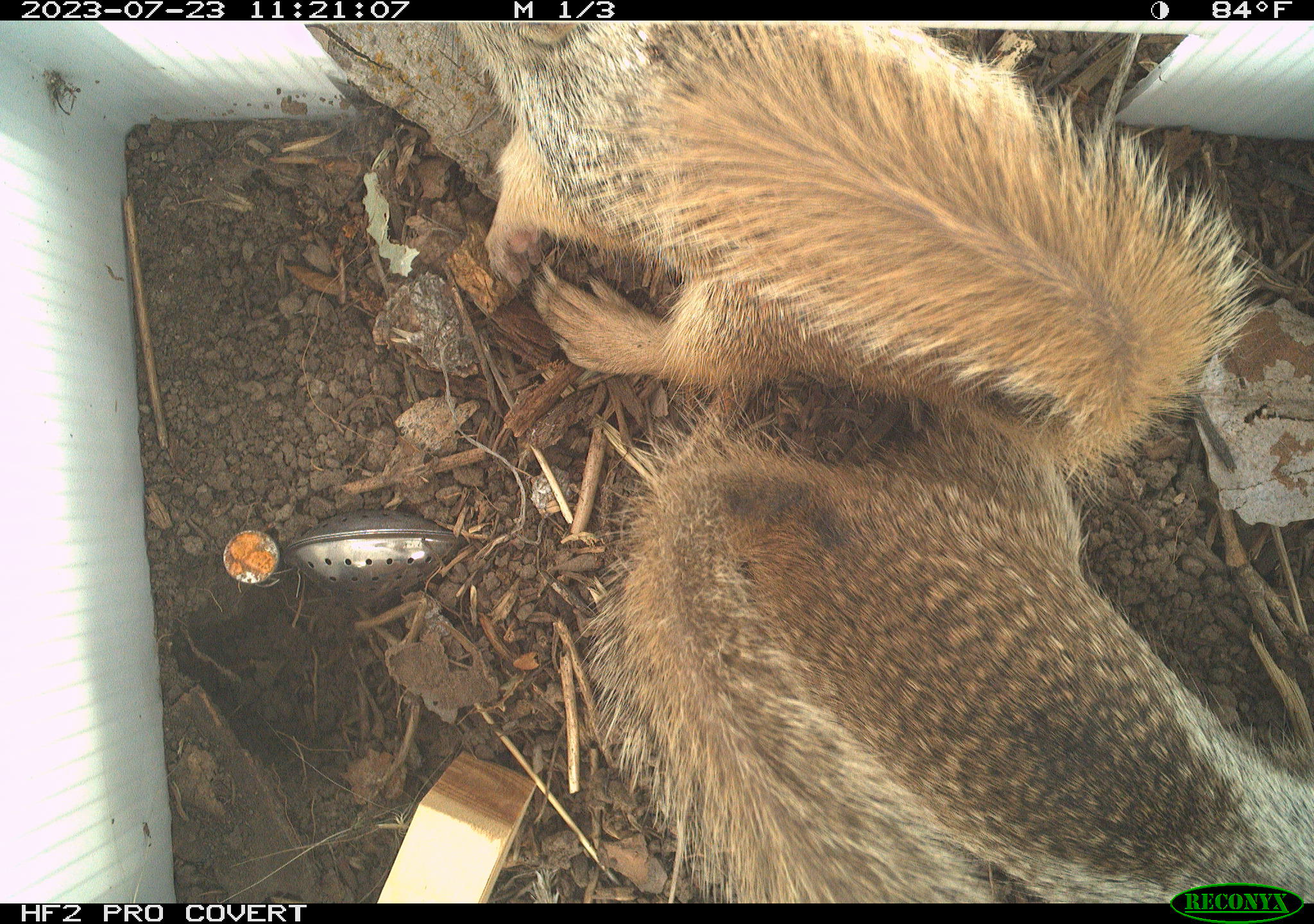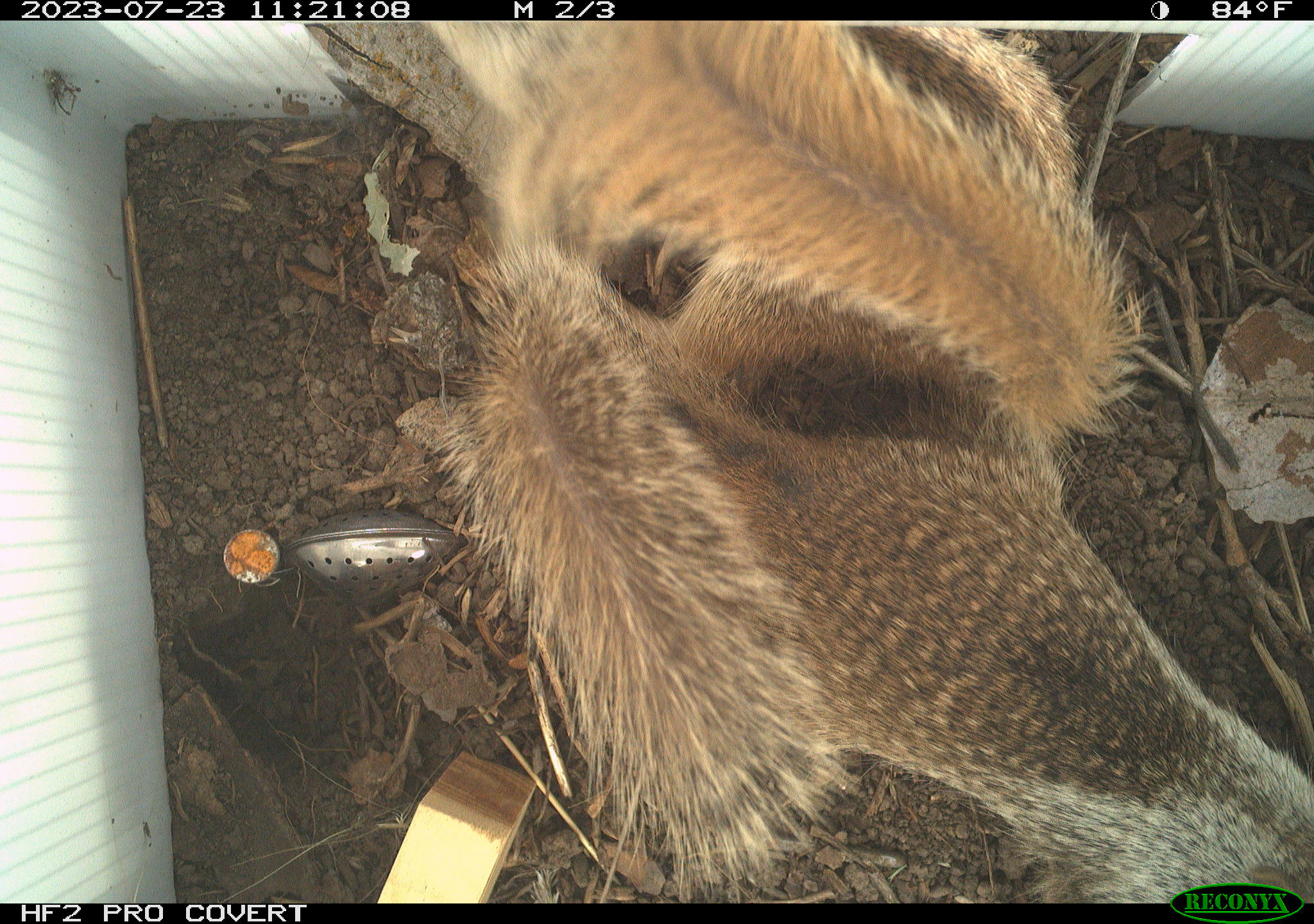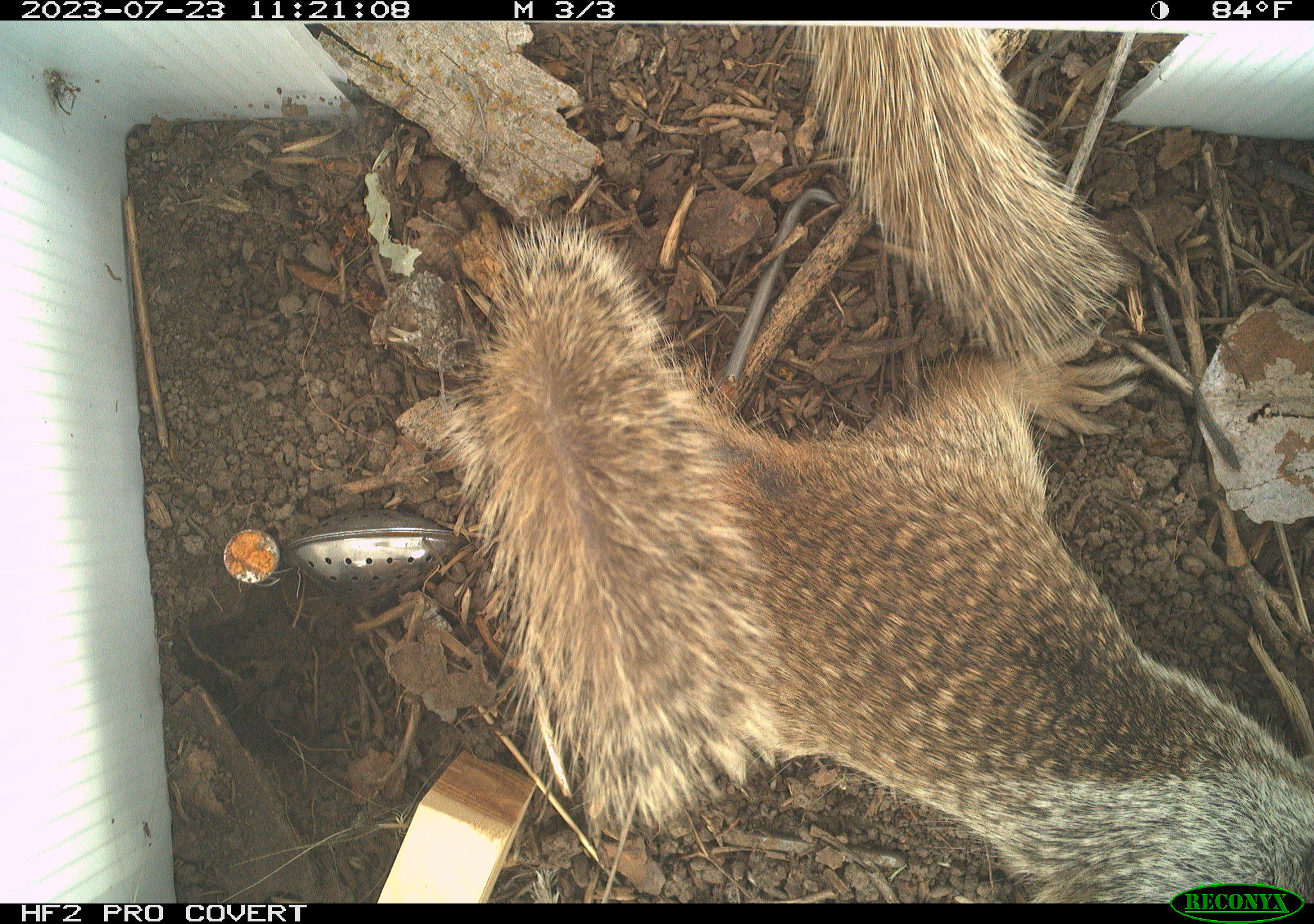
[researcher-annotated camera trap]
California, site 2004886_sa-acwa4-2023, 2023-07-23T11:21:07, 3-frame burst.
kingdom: Animalia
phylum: Chordata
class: Mammalia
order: Rodentia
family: Sciuridae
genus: Otospermophilus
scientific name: Otospermophilus beecheyi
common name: california ground squirrel